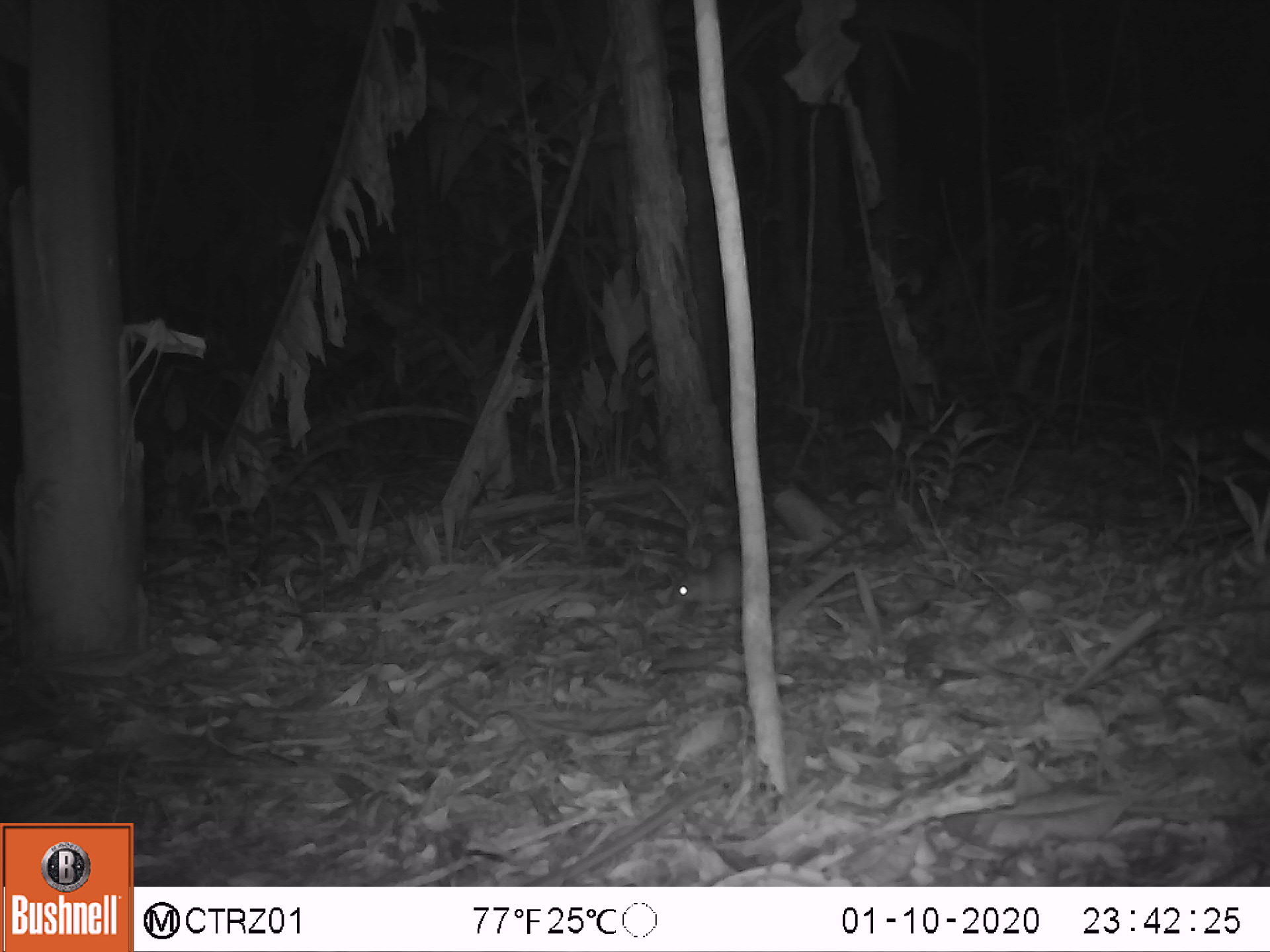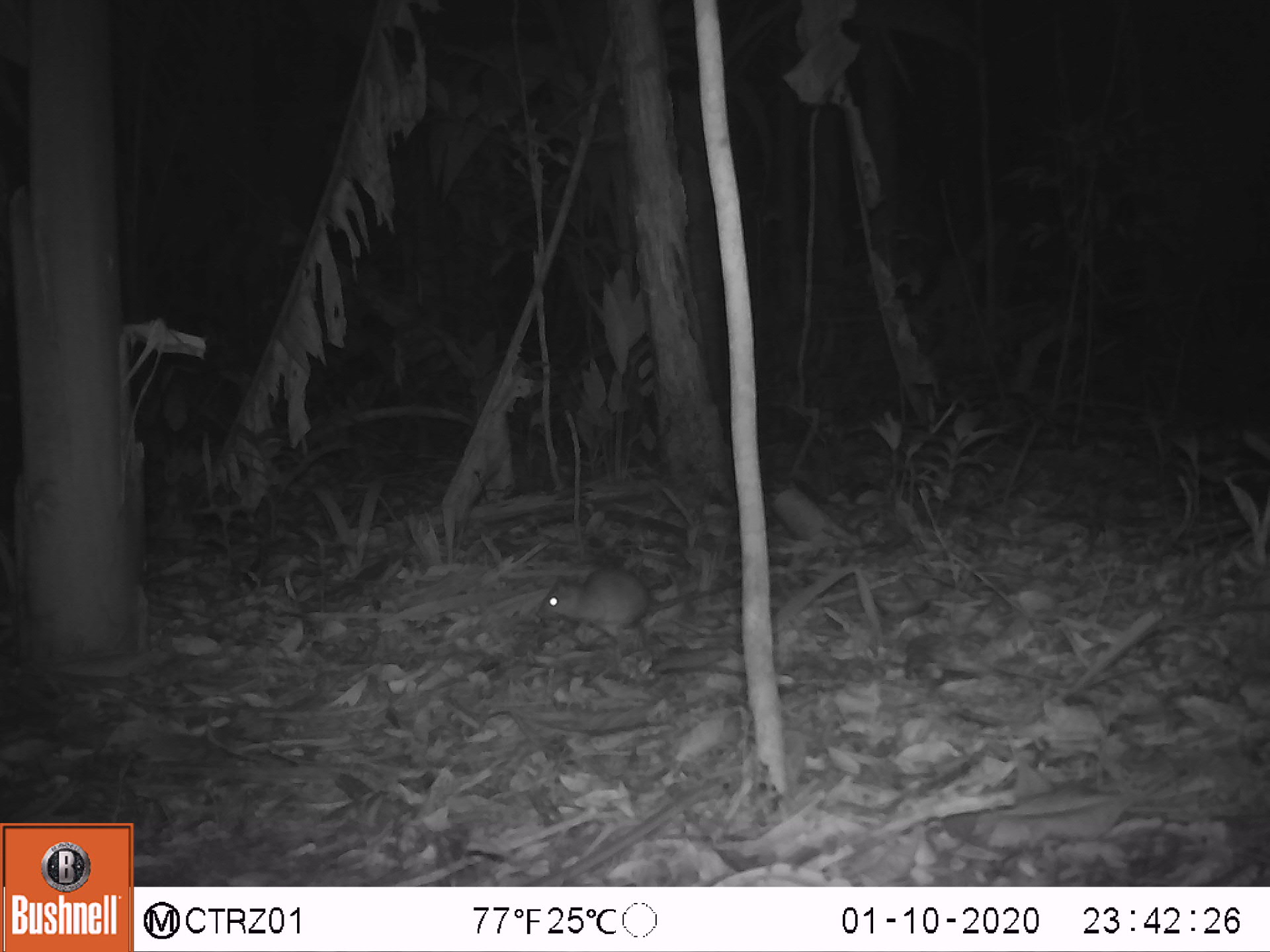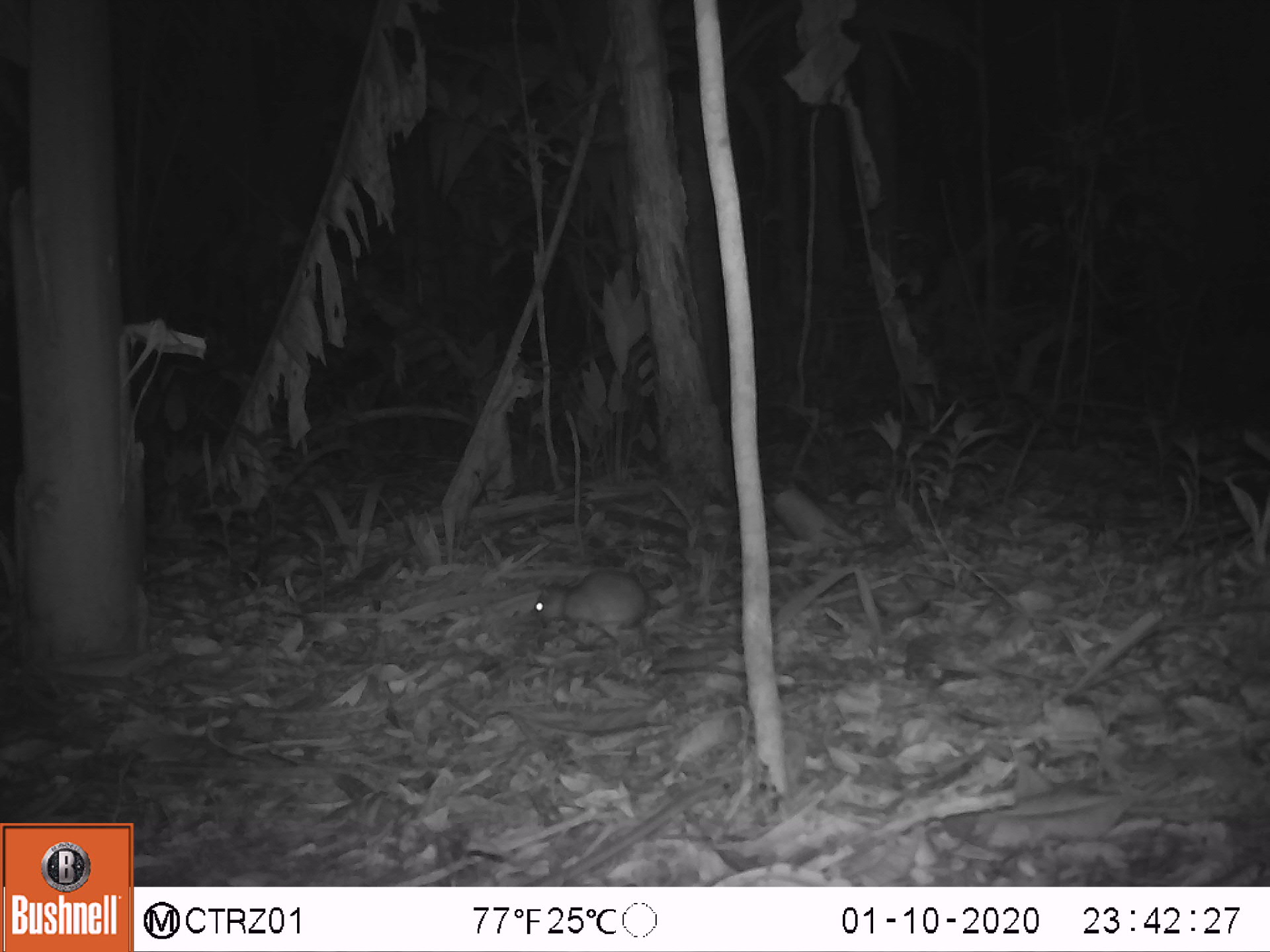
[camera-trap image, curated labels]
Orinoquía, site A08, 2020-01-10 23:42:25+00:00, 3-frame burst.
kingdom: Animalia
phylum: Chordata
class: Mammalia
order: Rodentia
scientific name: Rodentia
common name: rodent